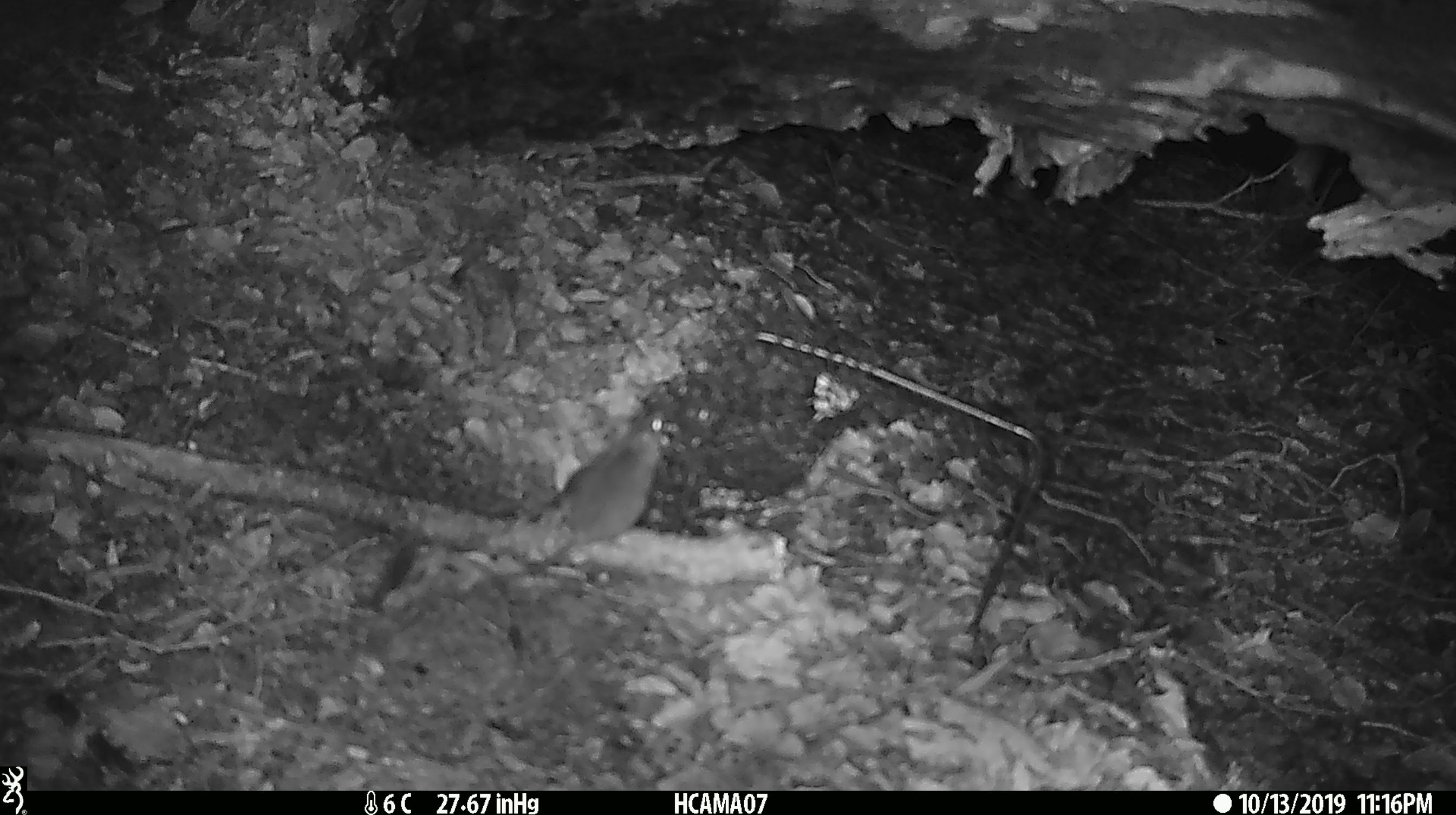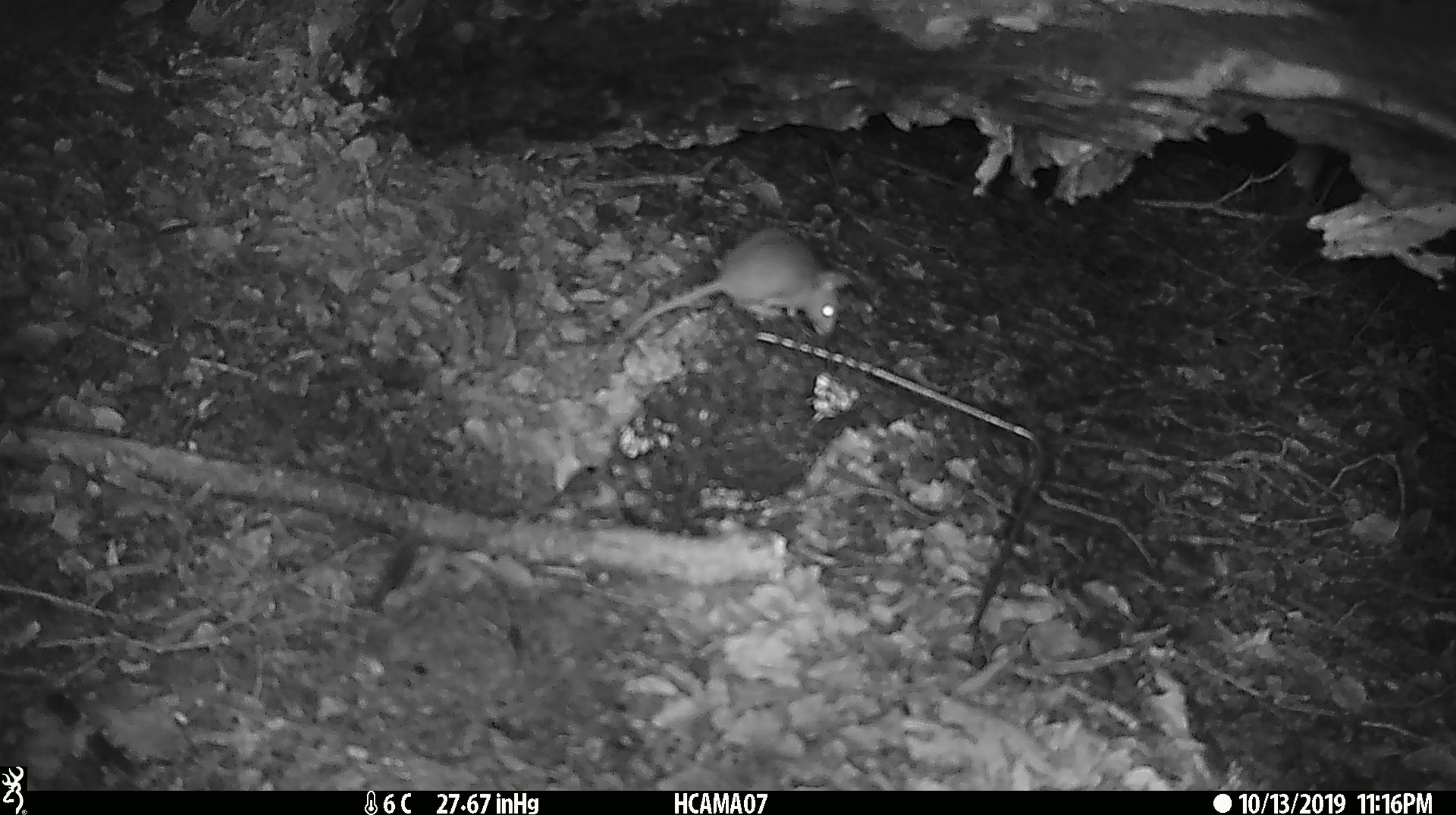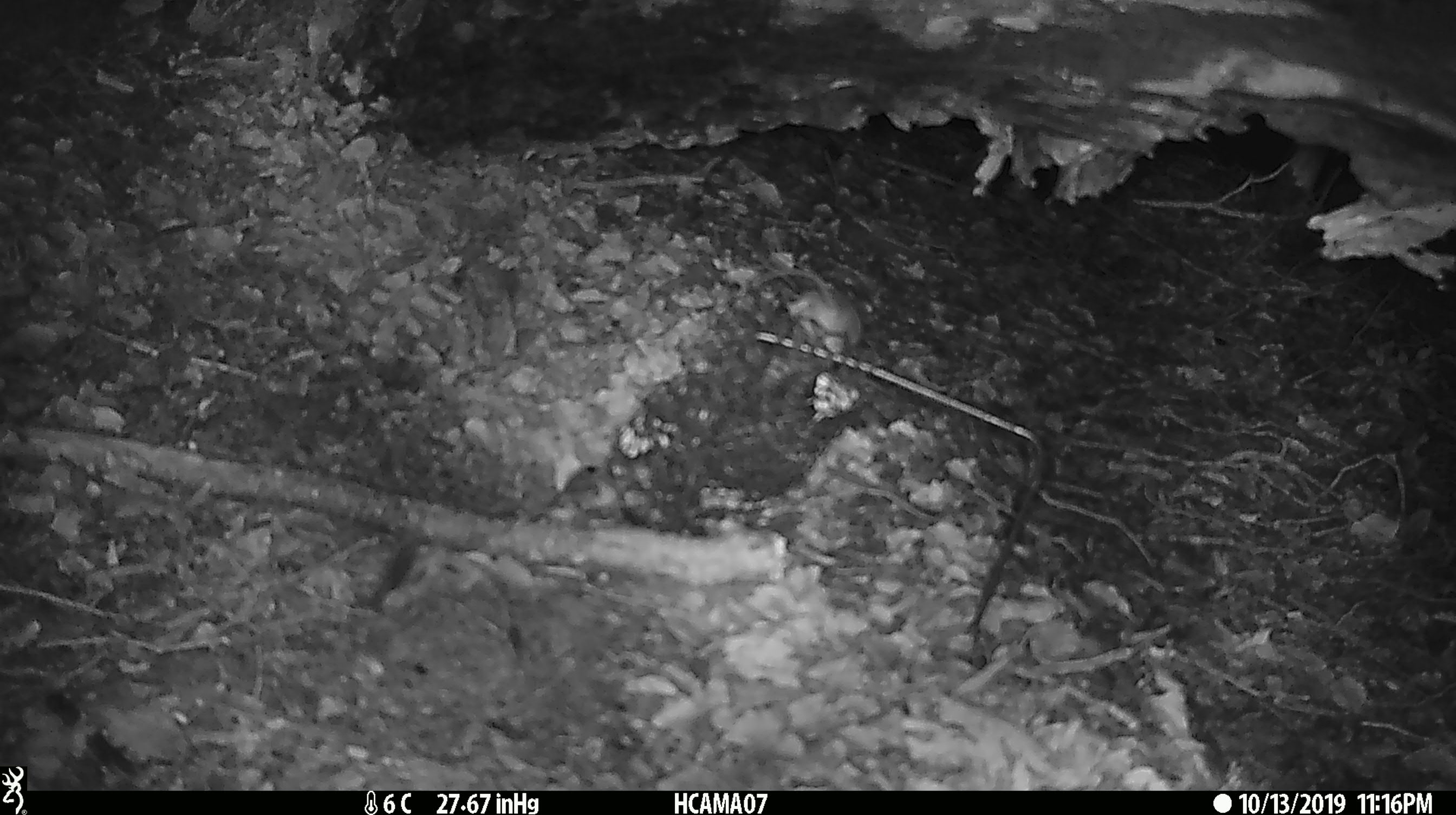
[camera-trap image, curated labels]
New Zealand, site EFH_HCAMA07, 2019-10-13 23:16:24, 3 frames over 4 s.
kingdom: Animalia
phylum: Chordata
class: Mammalia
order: Rodentia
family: Muridae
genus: Mus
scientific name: Mus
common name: mouse